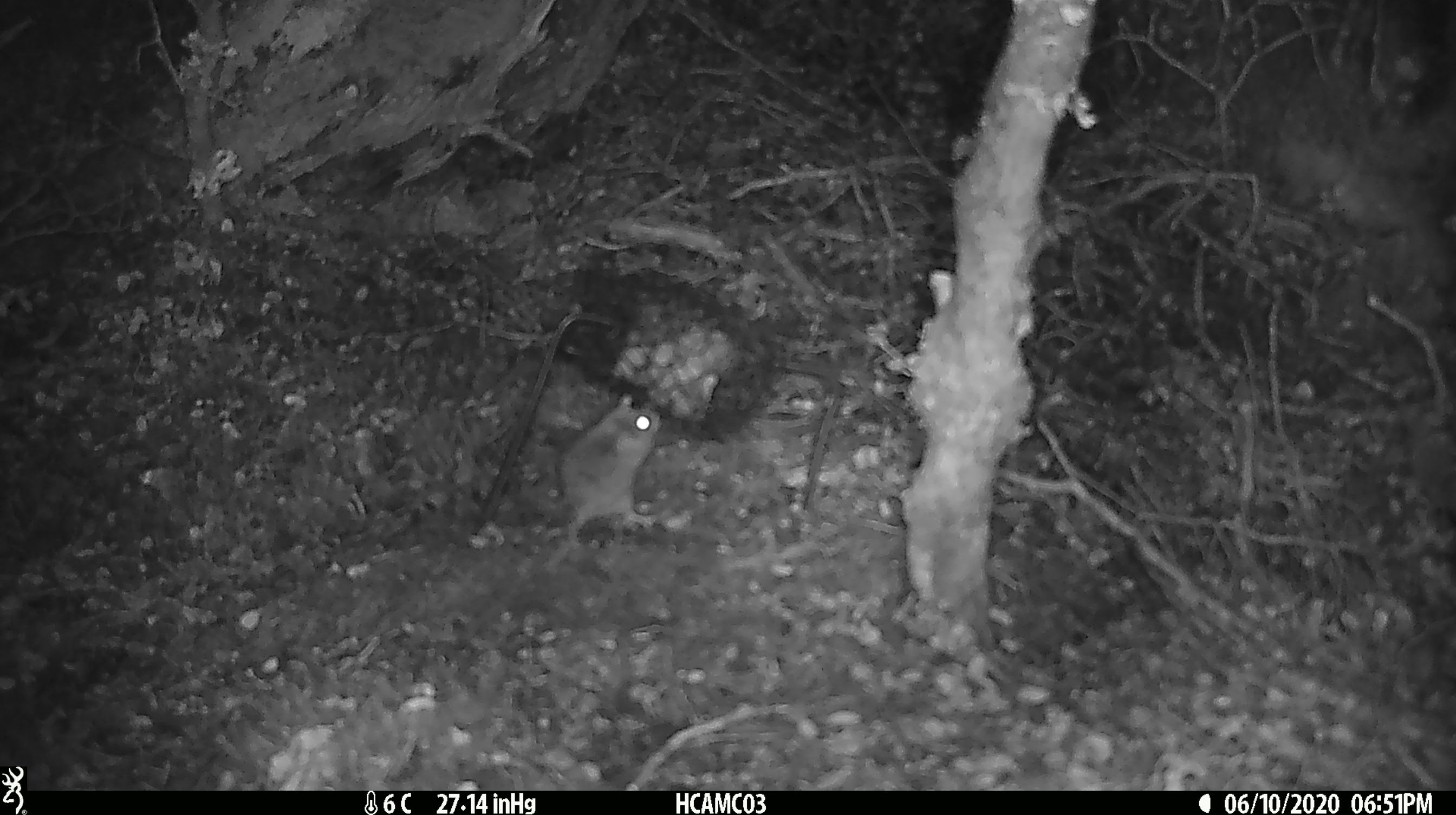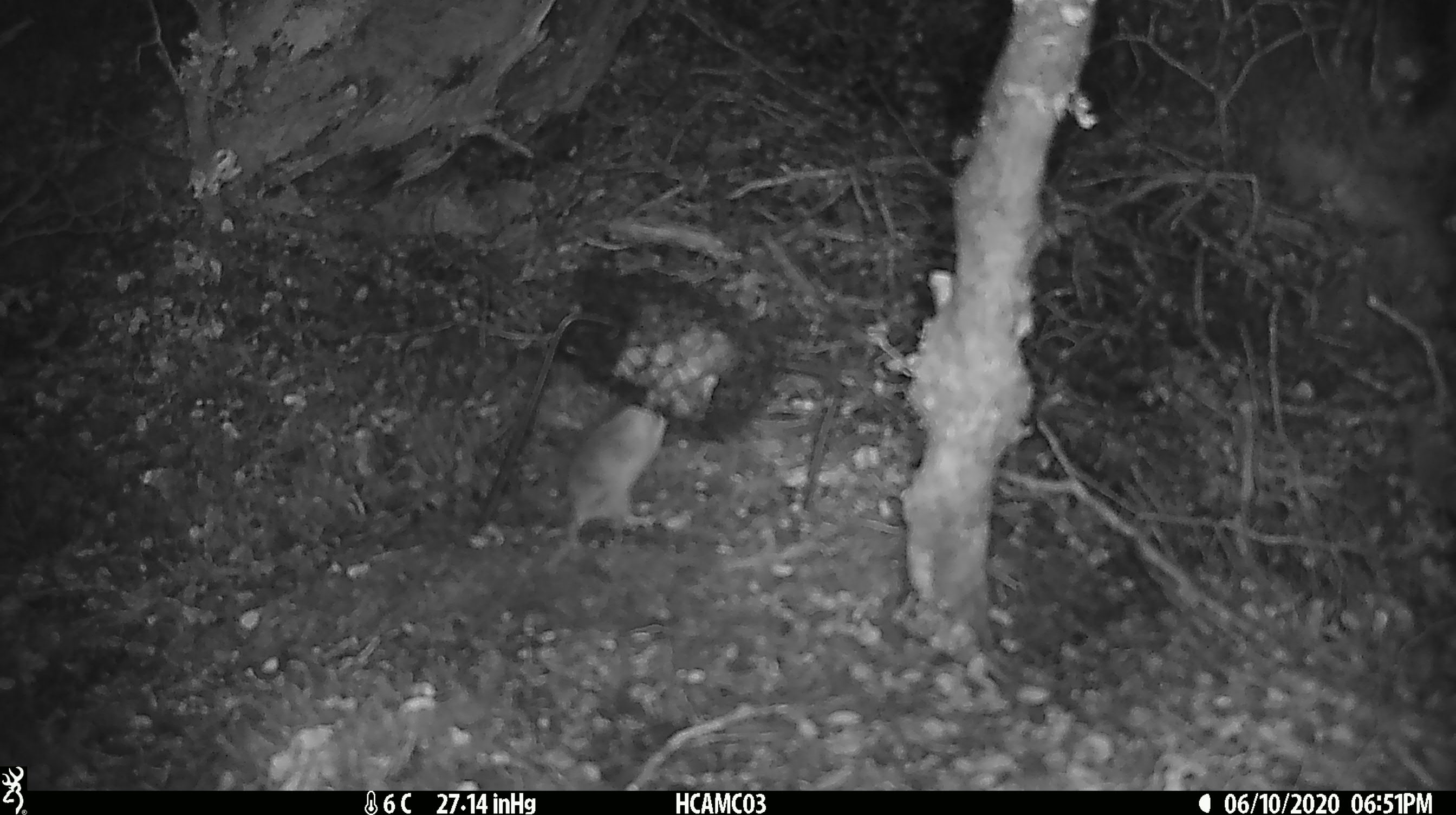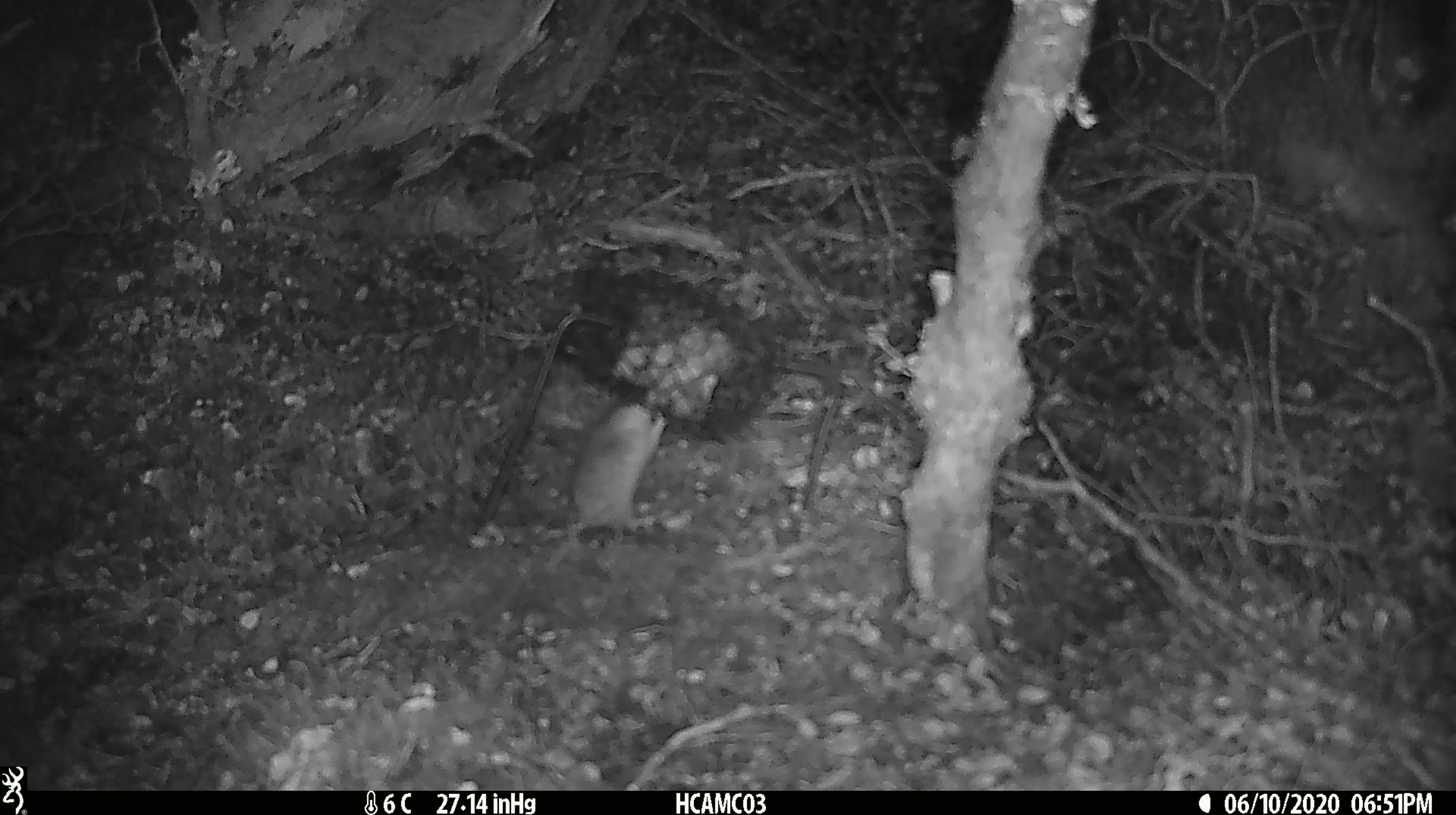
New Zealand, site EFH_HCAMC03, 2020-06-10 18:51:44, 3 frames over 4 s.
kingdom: Animalia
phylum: Chordata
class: Mammalia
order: Rodentia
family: Muridae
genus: Mus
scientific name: Mus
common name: mouse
Mouse (Mus).